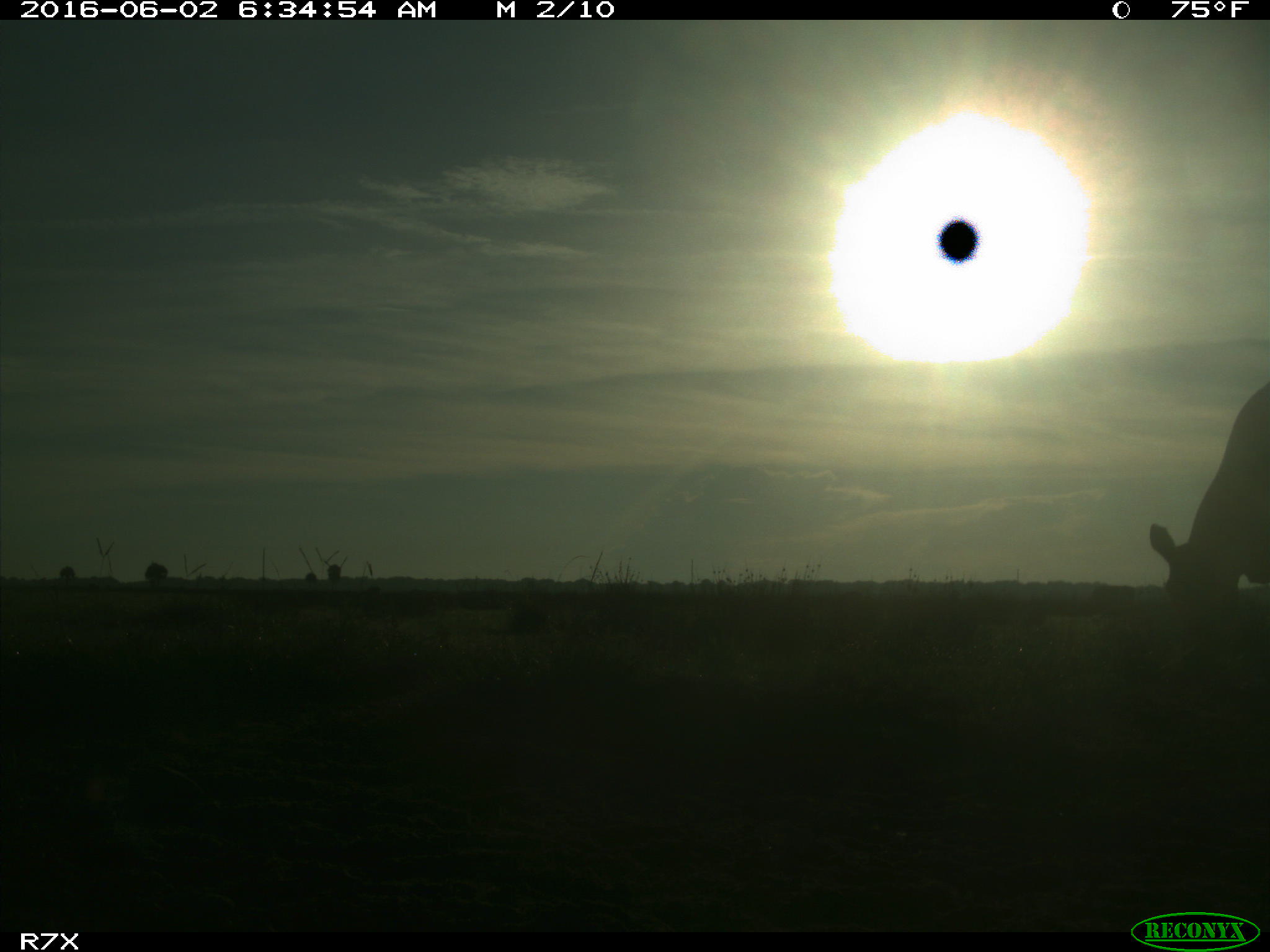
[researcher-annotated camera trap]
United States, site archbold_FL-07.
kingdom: Animalia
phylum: Chordata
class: Mammalia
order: Artiodactyla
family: Bovidae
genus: Bos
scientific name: Bos taurus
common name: domestic cow